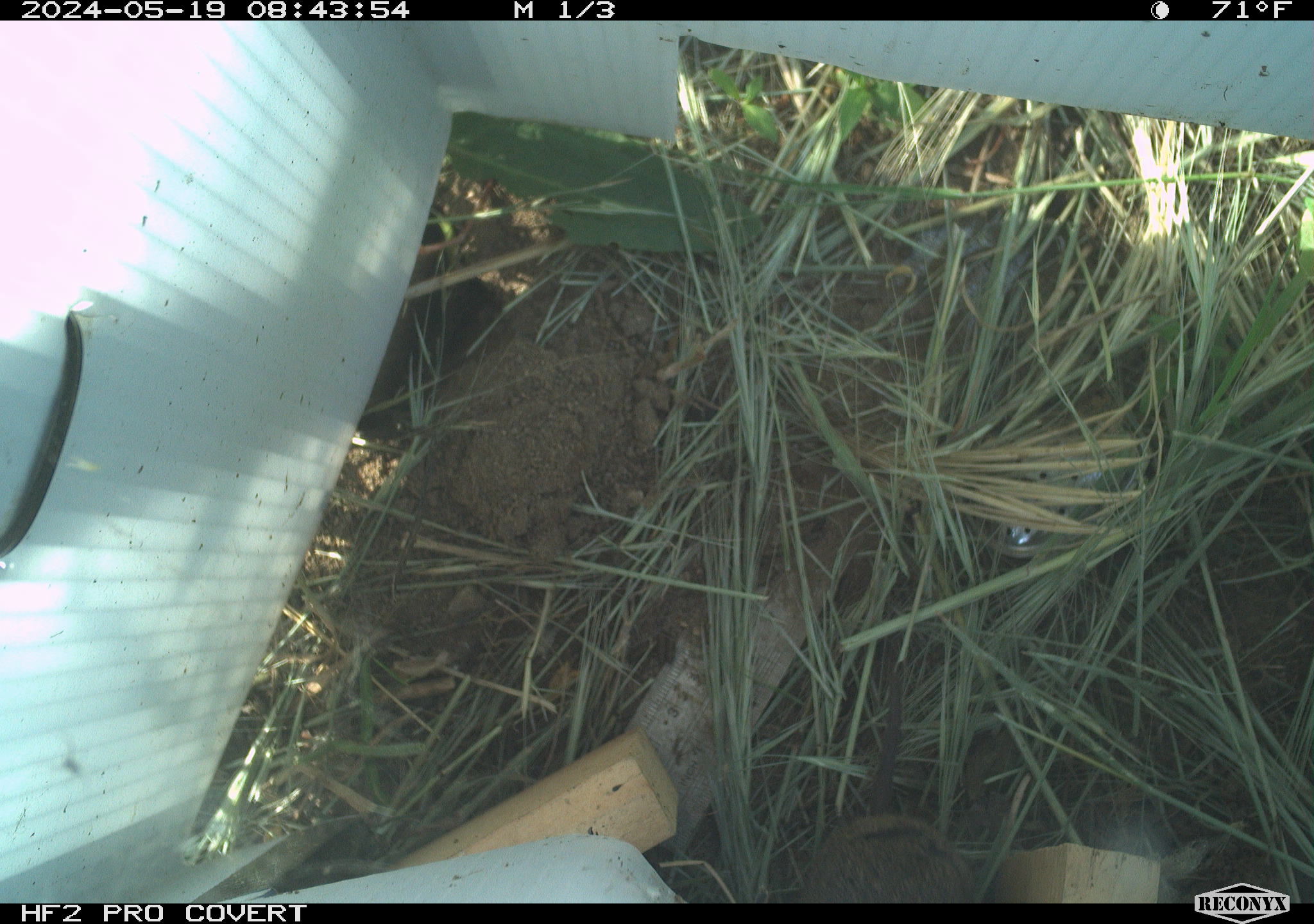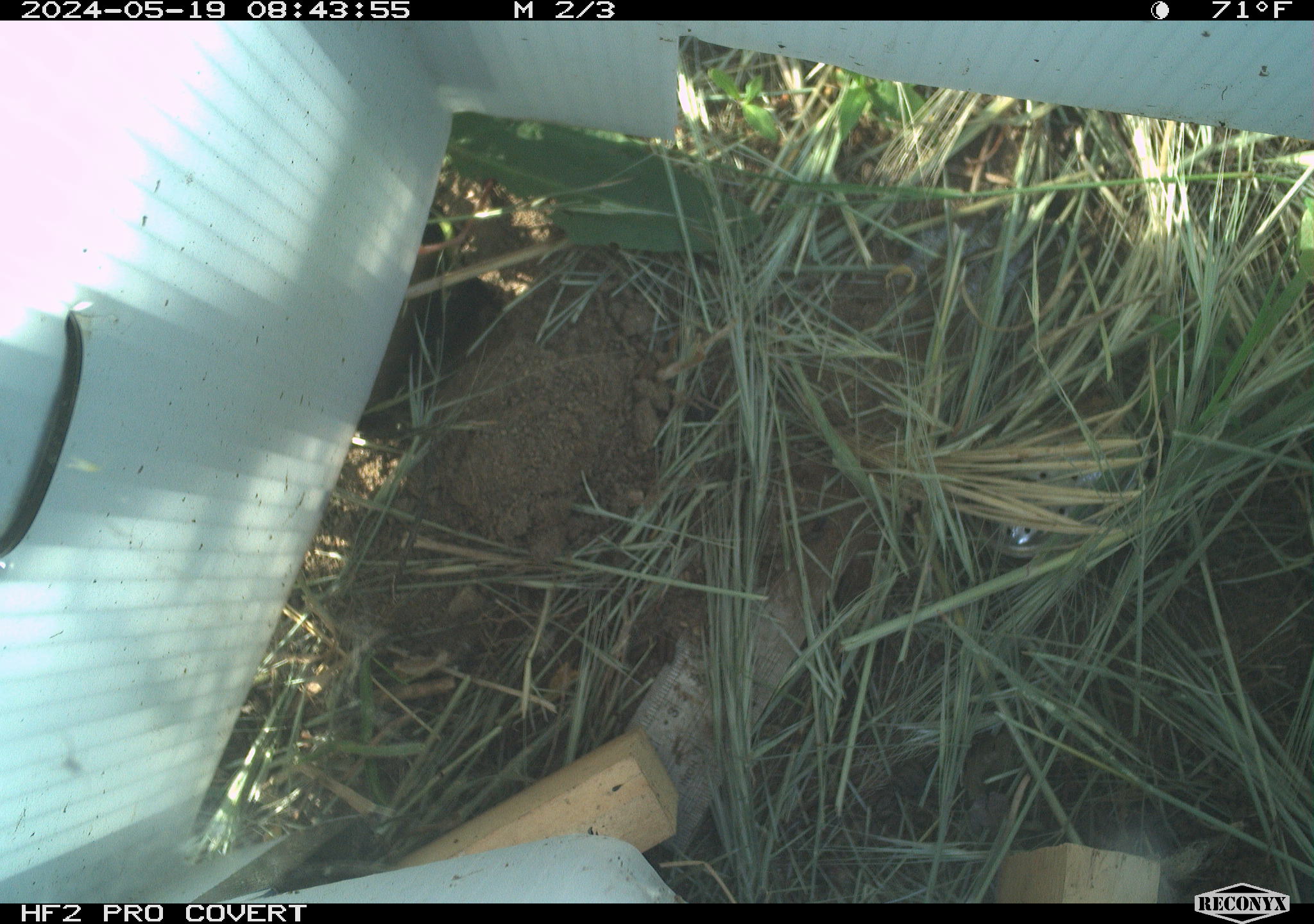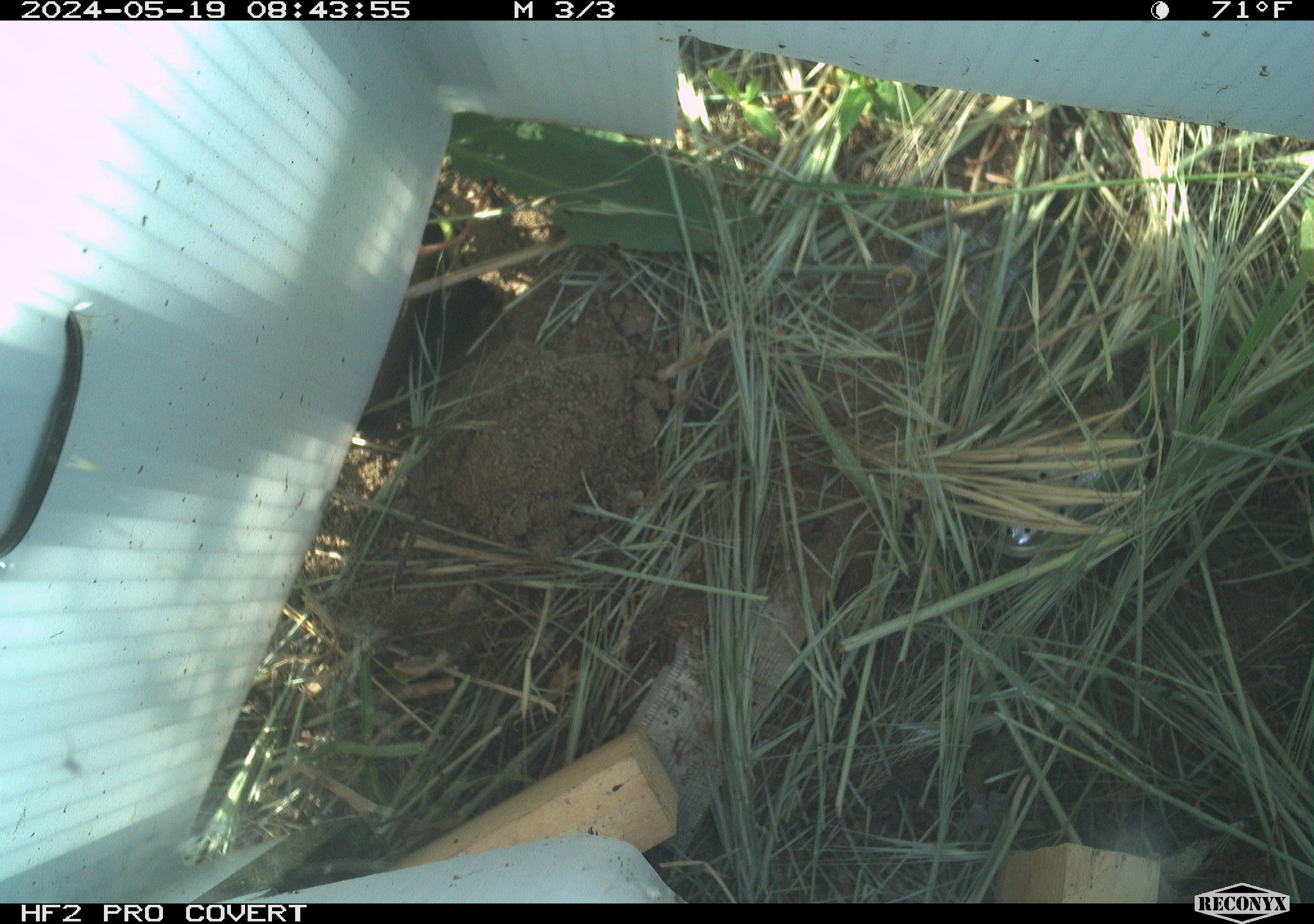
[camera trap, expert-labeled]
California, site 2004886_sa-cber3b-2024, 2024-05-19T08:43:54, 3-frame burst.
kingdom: Animalia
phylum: Chordata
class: Mammalia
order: Rodentia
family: Cricetidae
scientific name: Arvicolinae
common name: voles, lemmings, and muskrats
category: arvicolinae subfamily